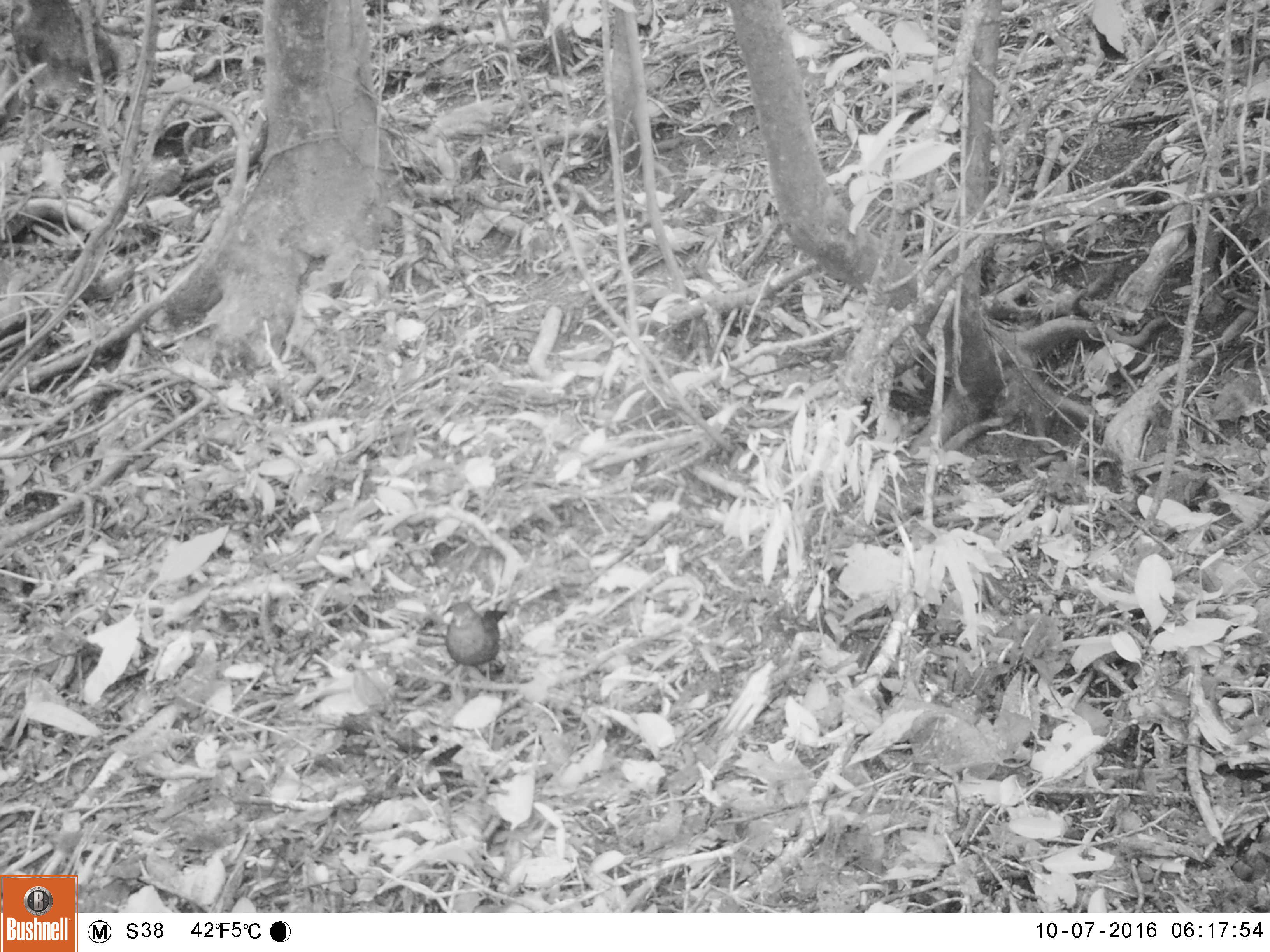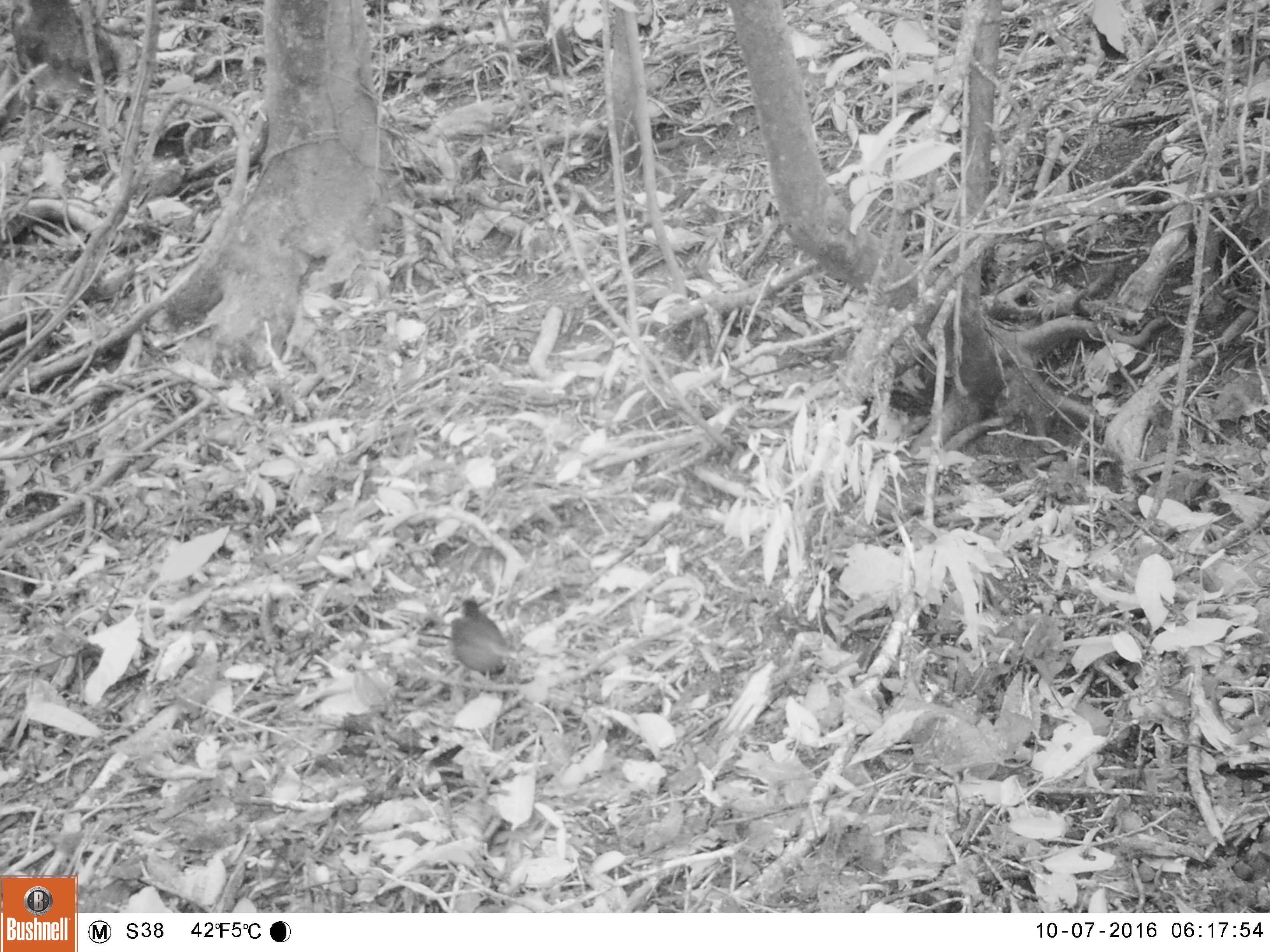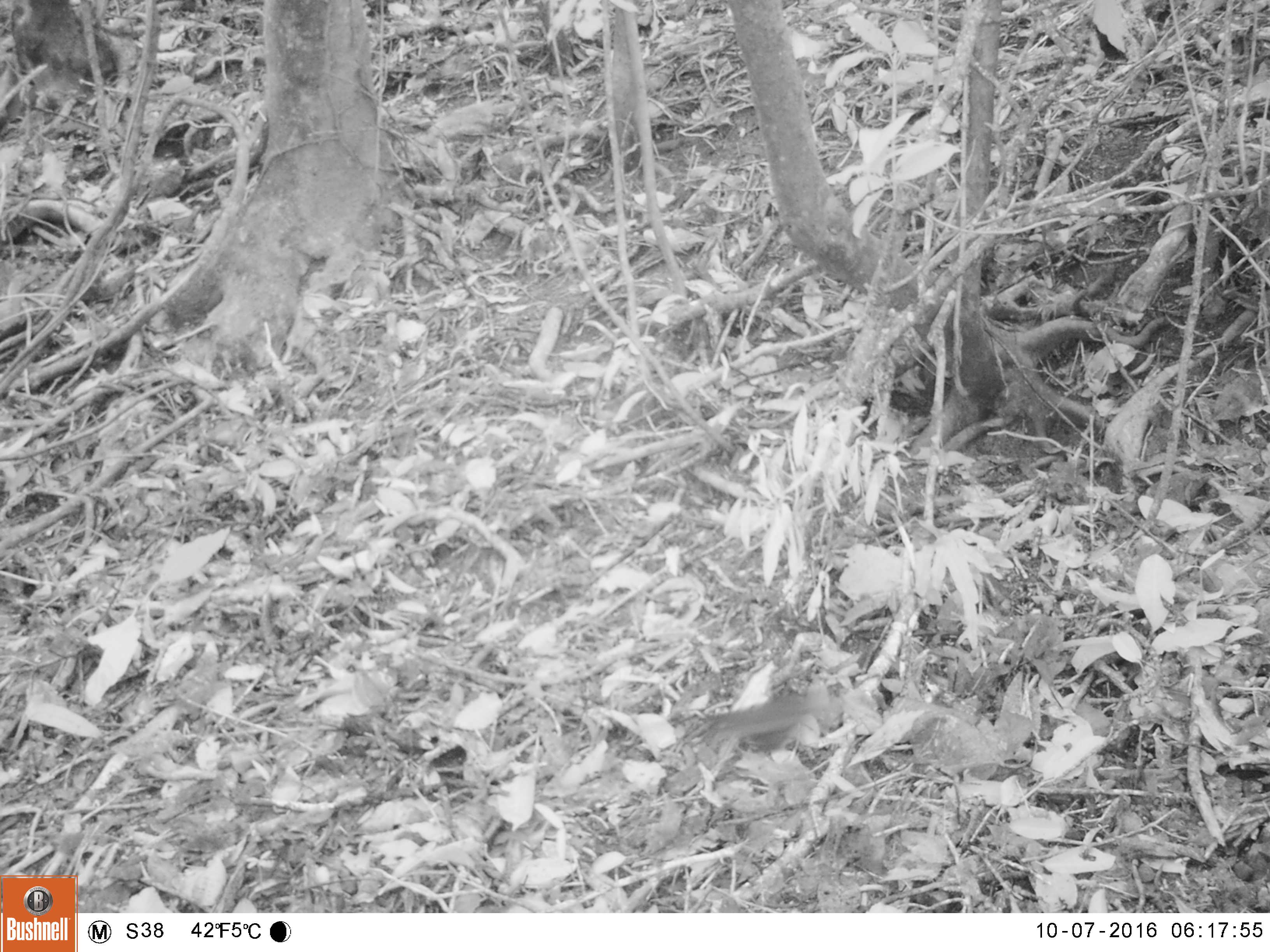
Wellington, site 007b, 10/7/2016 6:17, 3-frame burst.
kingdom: Animalia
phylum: Chordata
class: Aves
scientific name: Aves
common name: bird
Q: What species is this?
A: Bird (Aves).